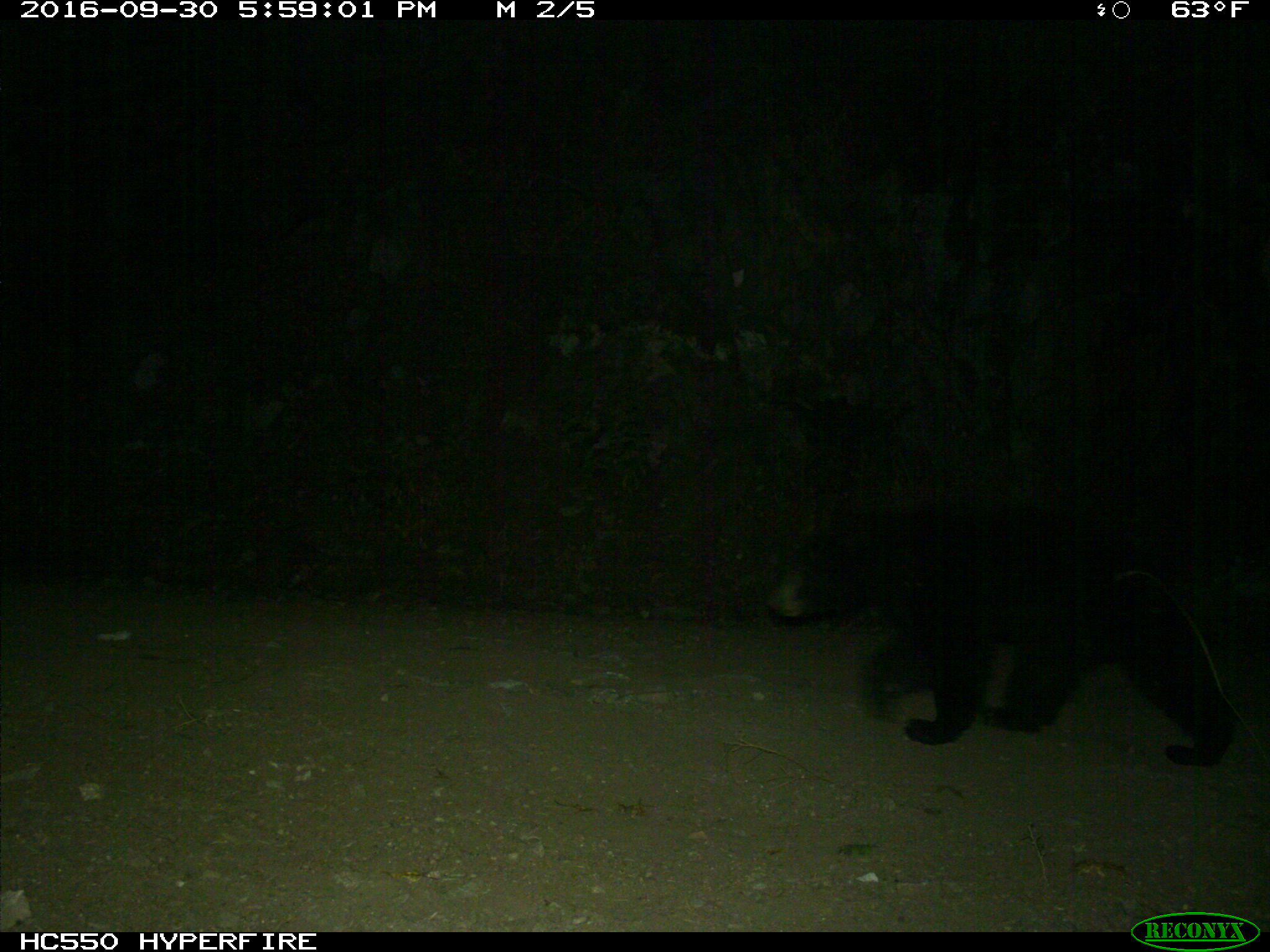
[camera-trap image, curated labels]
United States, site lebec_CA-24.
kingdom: Animalia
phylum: Chordata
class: Mammalia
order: Carnivora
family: Ursidae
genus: Ursus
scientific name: Ursus americanus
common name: american black bear